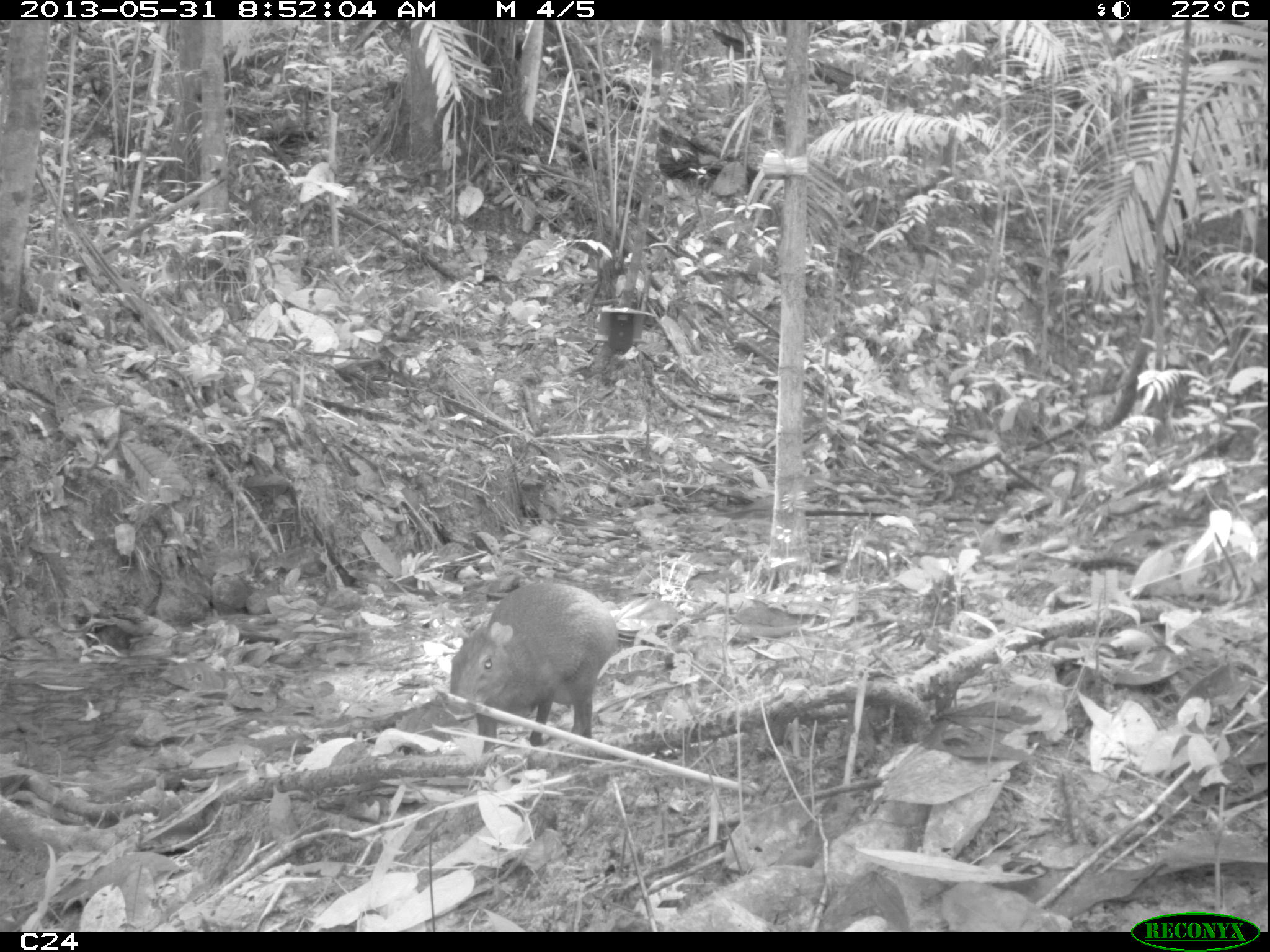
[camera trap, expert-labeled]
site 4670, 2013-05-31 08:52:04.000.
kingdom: Animalia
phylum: Chordata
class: Mammalia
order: Rodentia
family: Dasyproctidae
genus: Dasyprocta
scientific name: Dasyprocta leporina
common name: red-rumped agouti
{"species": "Dasyprocta leporina (red-rumped agouti)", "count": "1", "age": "adult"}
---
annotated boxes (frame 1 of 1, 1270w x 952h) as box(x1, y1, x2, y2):
dasyprocta leporina: box(449, 580, 620, 754)